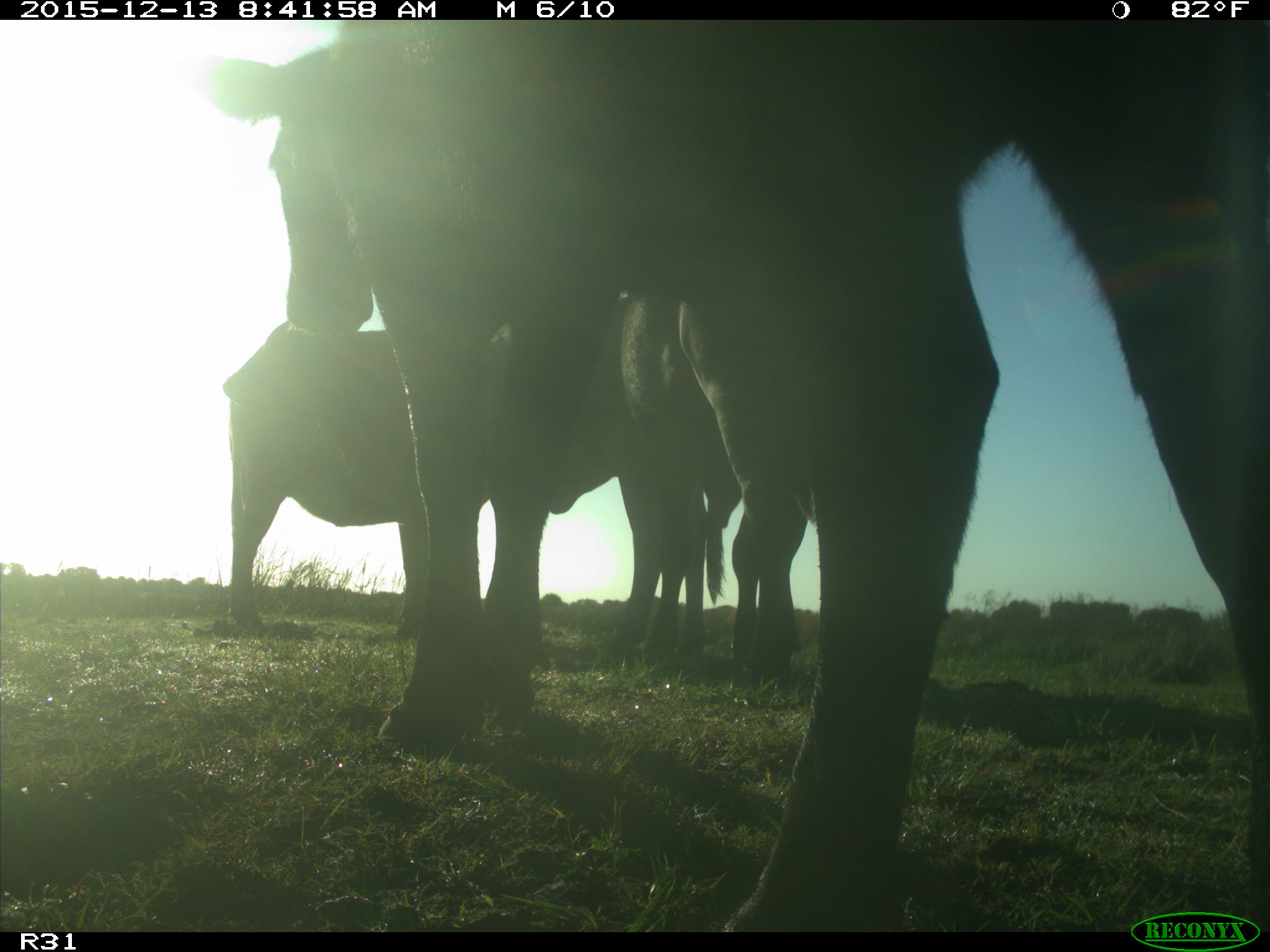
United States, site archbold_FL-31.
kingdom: Animalia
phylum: Chordata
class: Mammalia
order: Artiodactyla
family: Bovidae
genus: Bos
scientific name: Bos taurus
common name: domestic cow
Bos taurus (domestic cow).